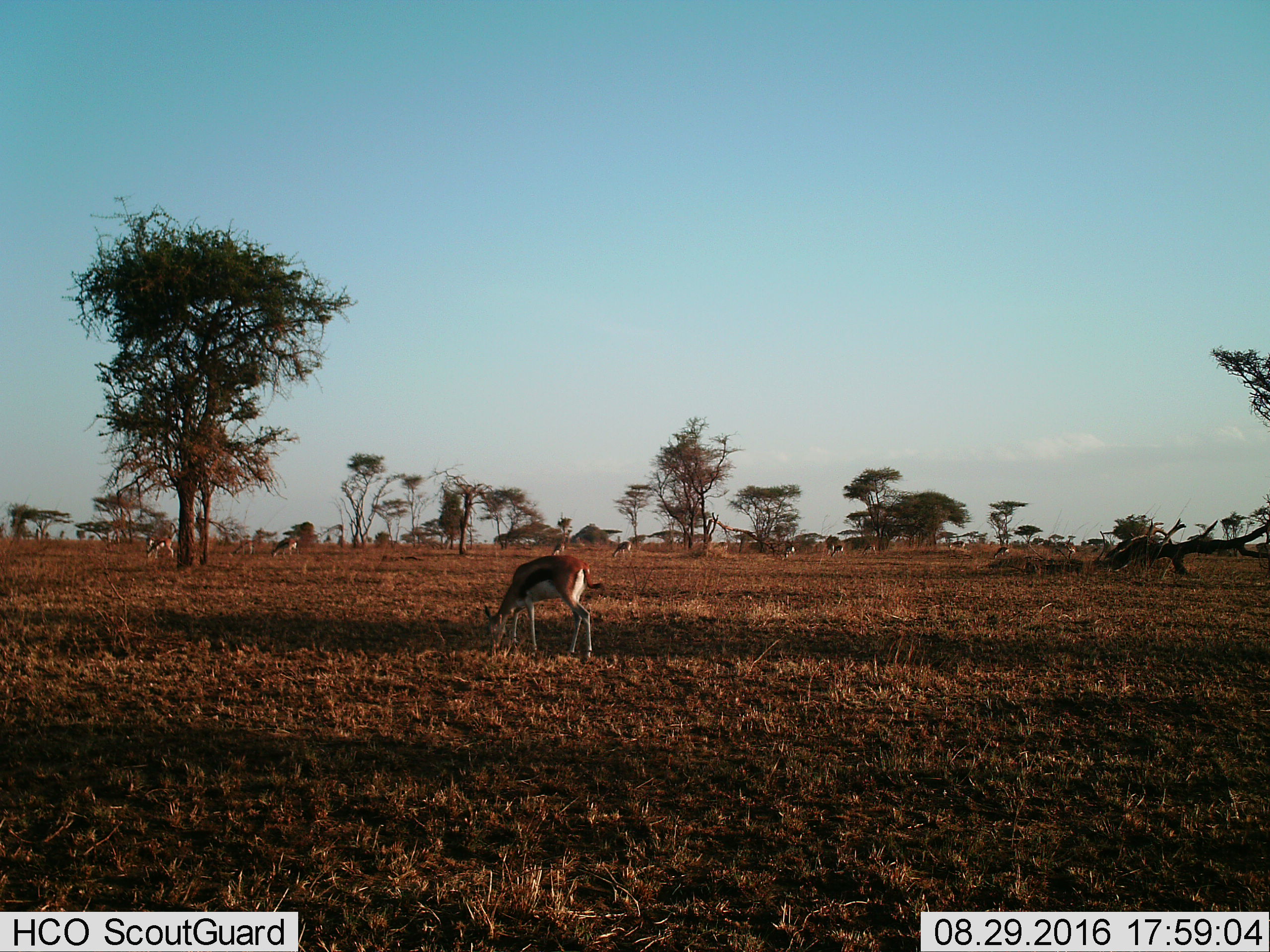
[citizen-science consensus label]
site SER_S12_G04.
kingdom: Animalia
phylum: Chordata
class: Mammalia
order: Artiodactyla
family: Bovidae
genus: Eudorcas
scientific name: Eudorcas thomsonii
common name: thomson's gazelle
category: gazellethomsons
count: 11-50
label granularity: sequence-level